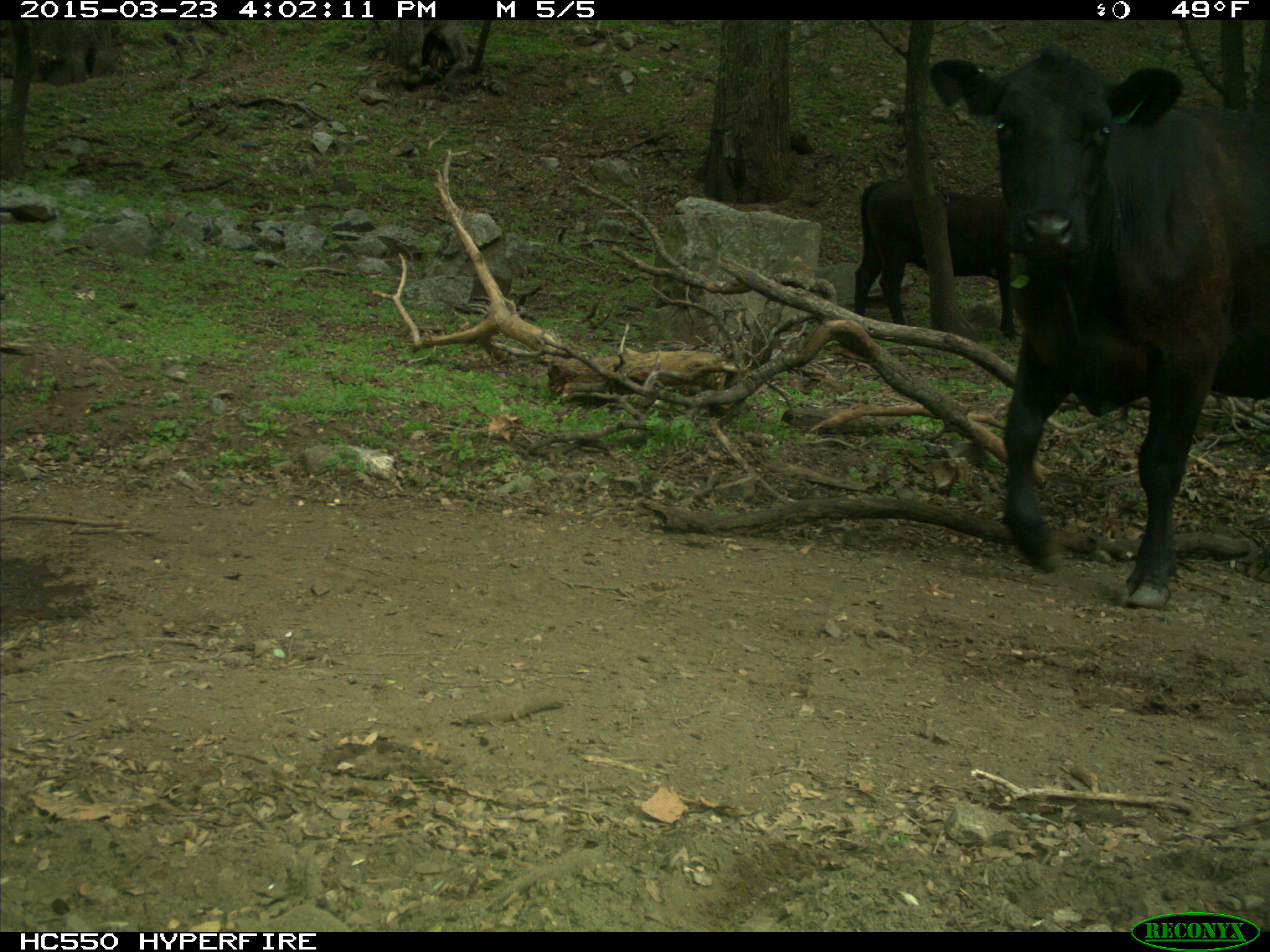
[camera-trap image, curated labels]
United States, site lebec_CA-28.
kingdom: Animalia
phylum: Chordata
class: Mammalia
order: Artiodactyla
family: Bovidae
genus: Bos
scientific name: Bos taurus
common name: domestic cow